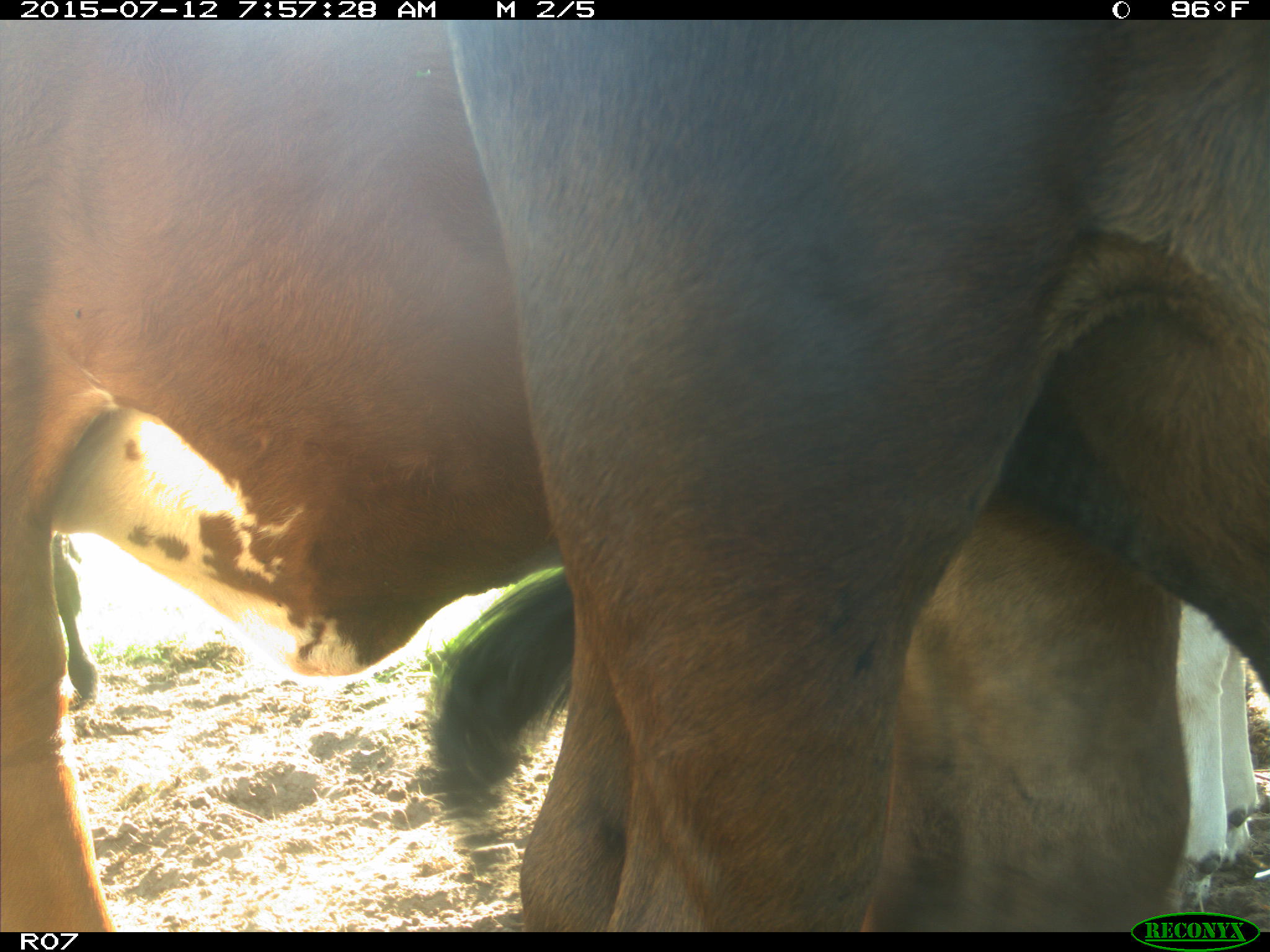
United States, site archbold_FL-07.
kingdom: Animalia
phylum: Chordata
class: Mammalia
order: Artiodactyla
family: Bovidae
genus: Bos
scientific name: Bos taurus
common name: domestic cow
Bos taurus (domestic cow).